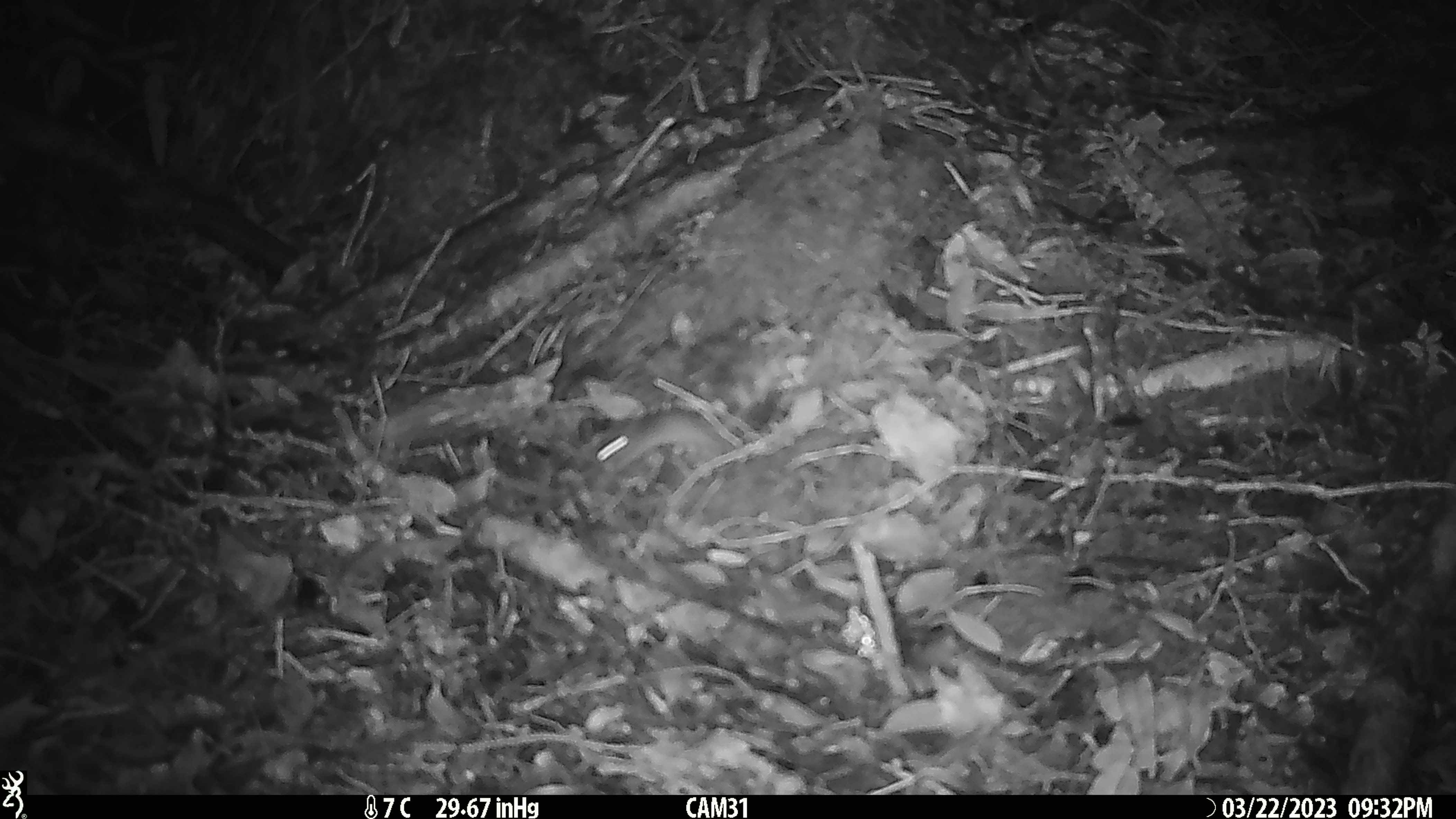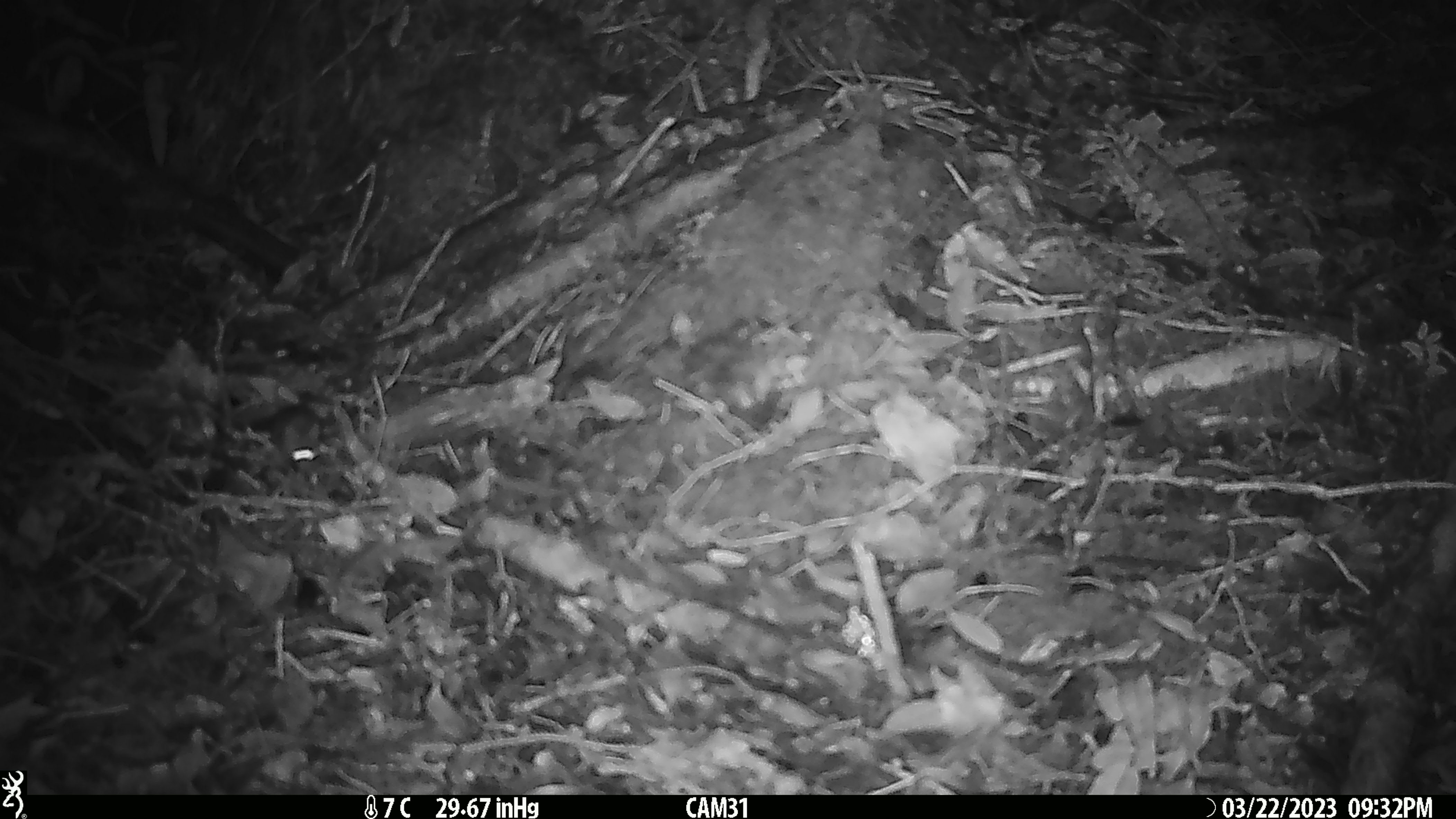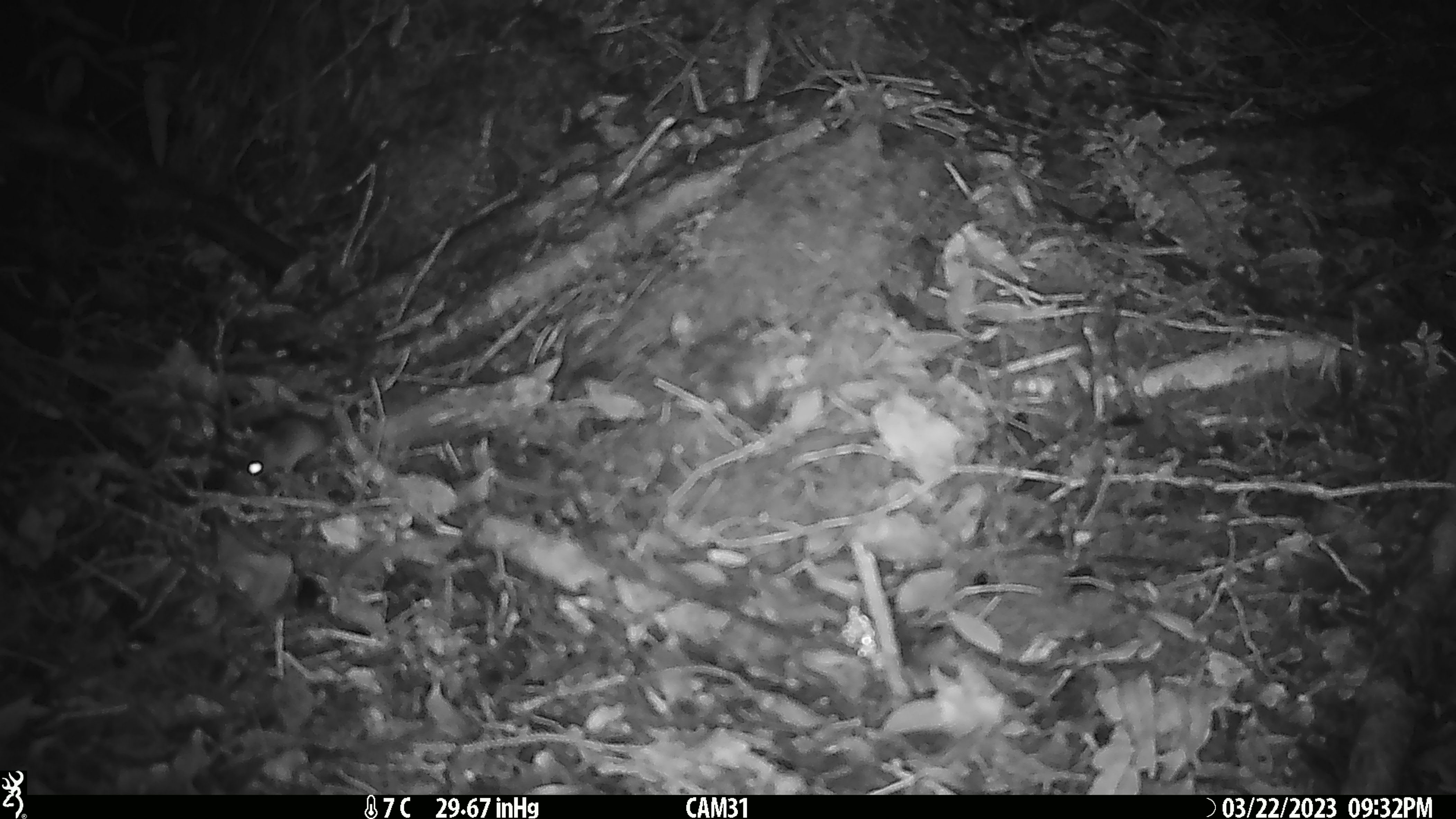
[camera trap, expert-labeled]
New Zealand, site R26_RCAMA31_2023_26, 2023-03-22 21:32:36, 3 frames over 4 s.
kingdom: Animalia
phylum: Chordata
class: Mammalia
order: Rodentia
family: Muridae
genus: Mus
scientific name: Mus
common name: mouse